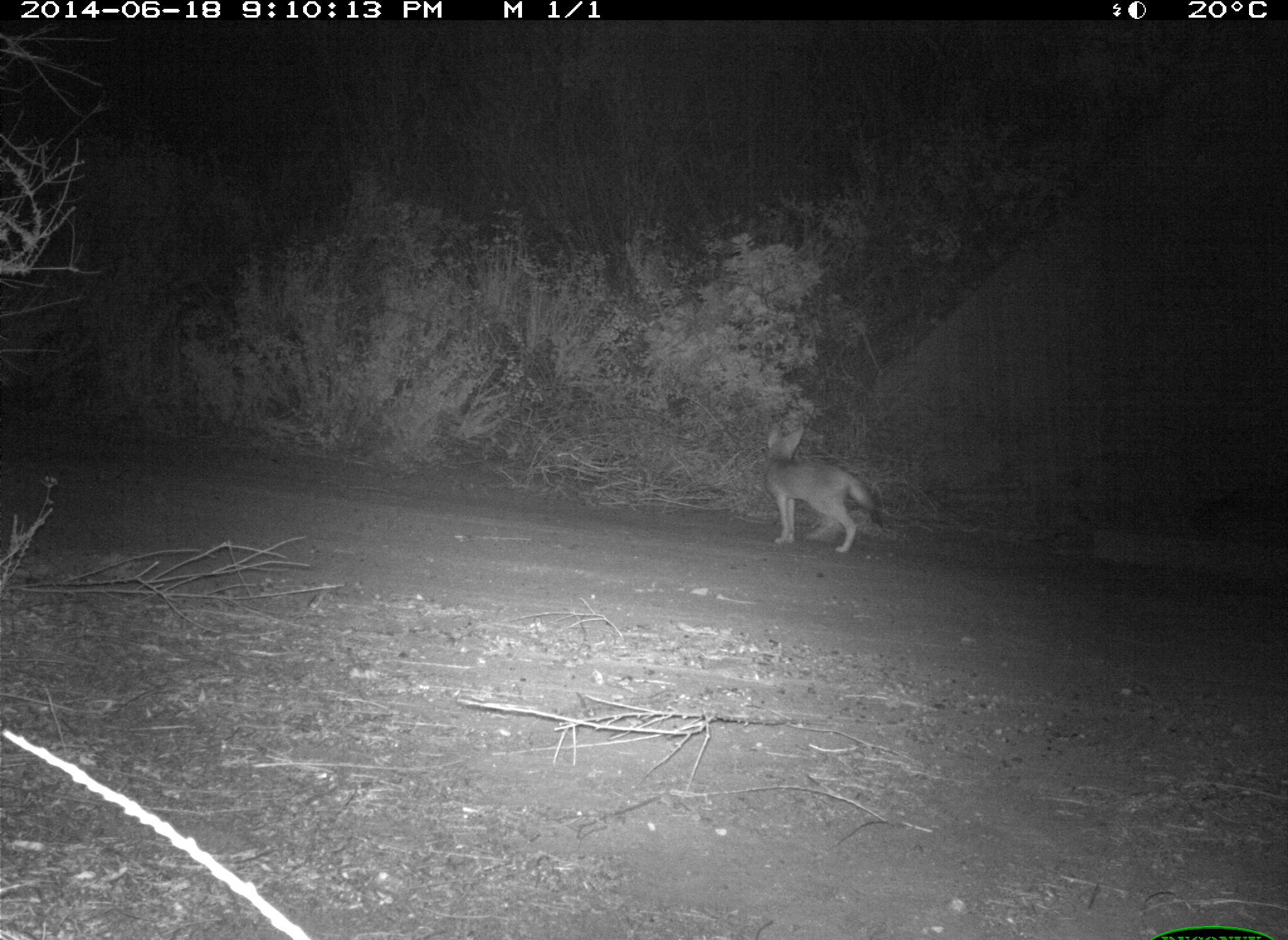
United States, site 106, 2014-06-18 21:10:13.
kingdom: Animalia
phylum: Chordata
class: Mammalia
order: Carnivora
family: Canidae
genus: Canis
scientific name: Canis latrans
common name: coyote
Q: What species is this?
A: Coyote (Canis latrans).